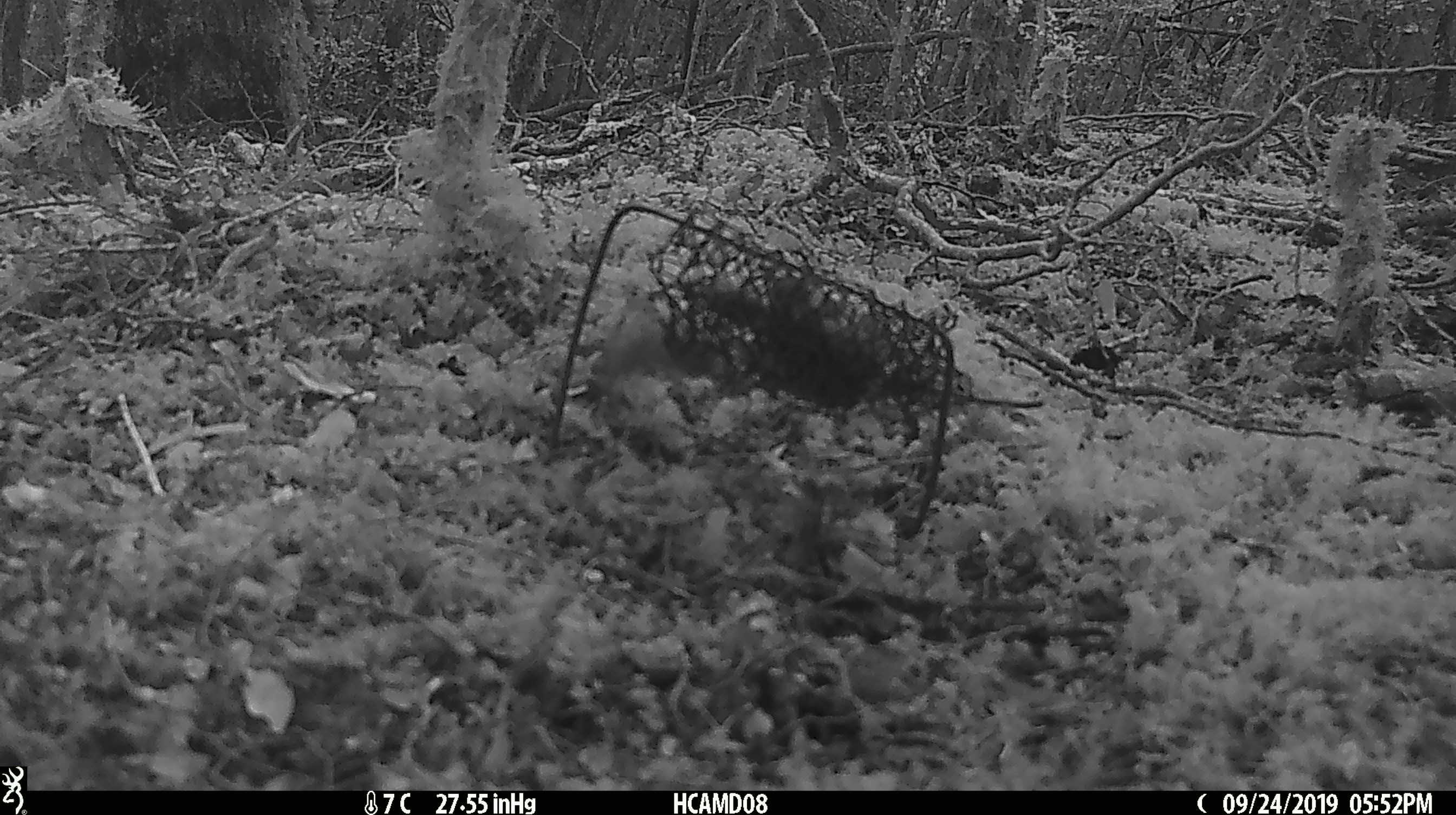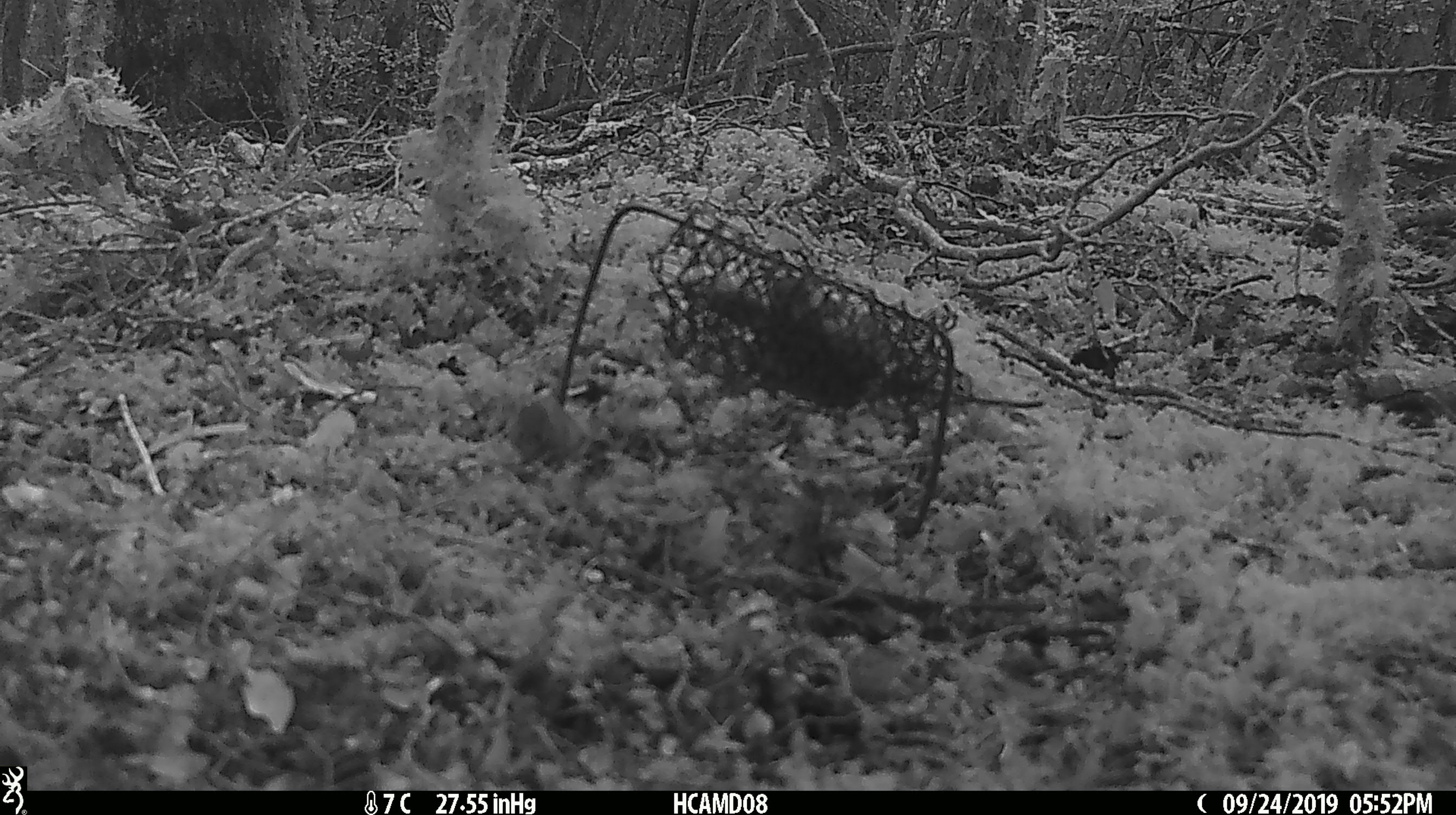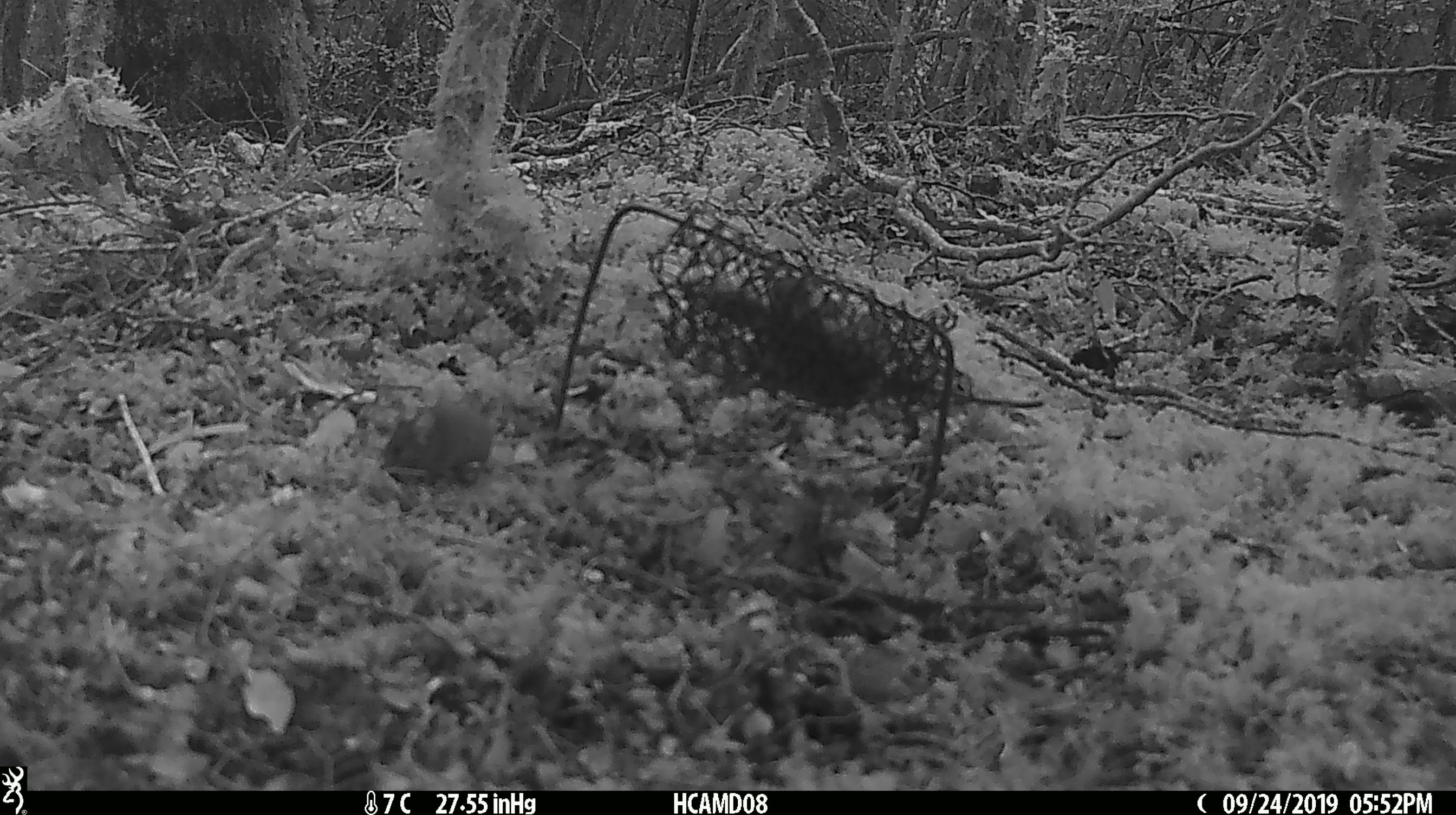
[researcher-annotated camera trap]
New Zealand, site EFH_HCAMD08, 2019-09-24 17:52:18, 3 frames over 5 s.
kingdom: Animalia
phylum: Chordata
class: Mammalia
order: Rodentia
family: Muridae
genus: Mus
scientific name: Mus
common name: mouse